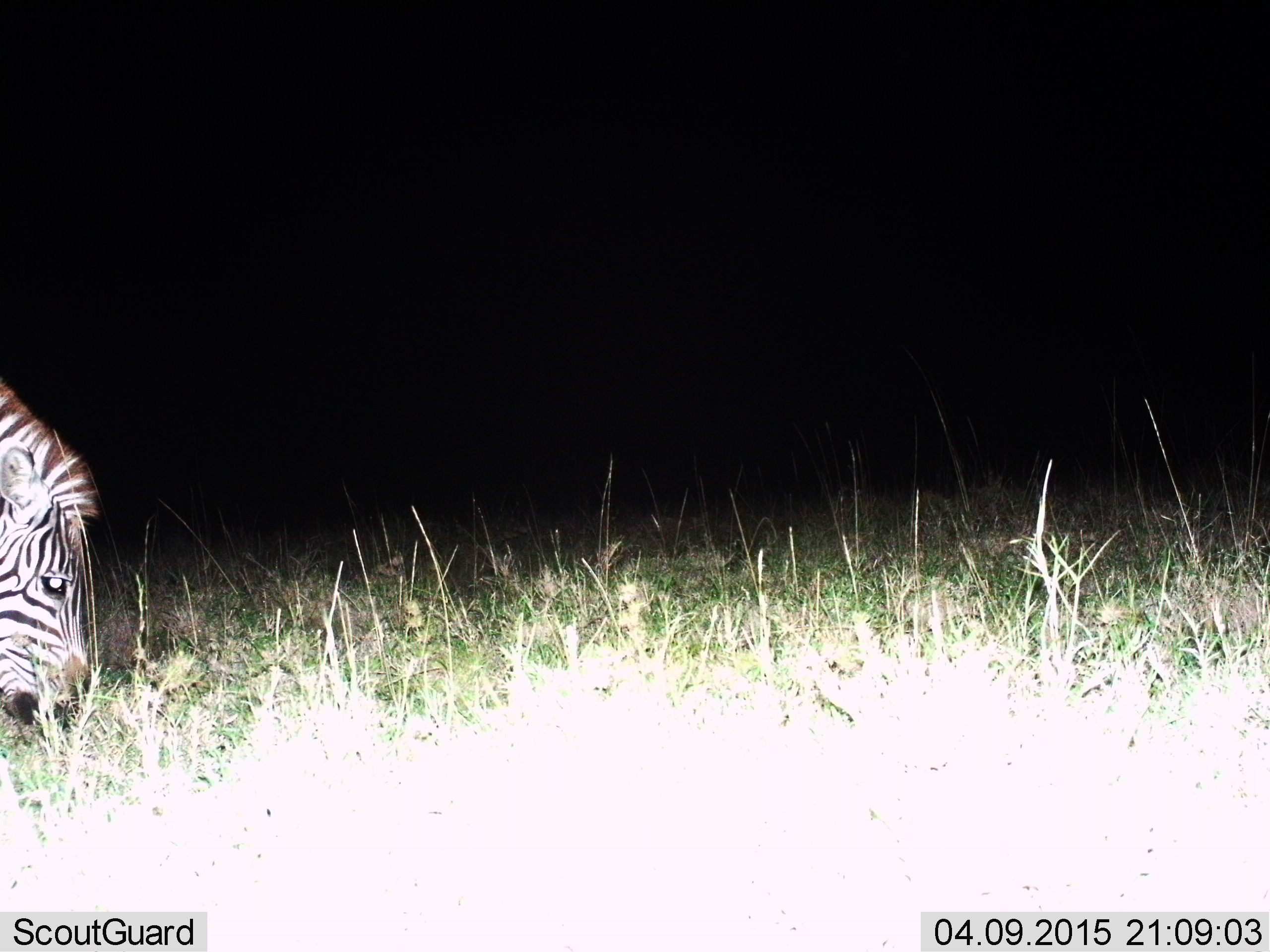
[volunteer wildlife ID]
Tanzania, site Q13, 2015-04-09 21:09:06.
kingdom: Animalia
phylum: Chordata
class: Mammalia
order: Perissodactyla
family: Equidae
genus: Equus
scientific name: Equus quagga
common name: plains zebra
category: zebra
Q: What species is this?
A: Zebra (plains zebra) (Equus quagga).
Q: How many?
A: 1.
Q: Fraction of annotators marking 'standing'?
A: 10%.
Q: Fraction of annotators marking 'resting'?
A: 0%.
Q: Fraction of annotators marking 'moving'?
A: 0%.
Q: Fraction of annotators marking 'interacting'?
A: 0%.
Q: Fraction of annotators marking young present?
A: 0%.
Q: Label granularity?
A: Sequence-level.